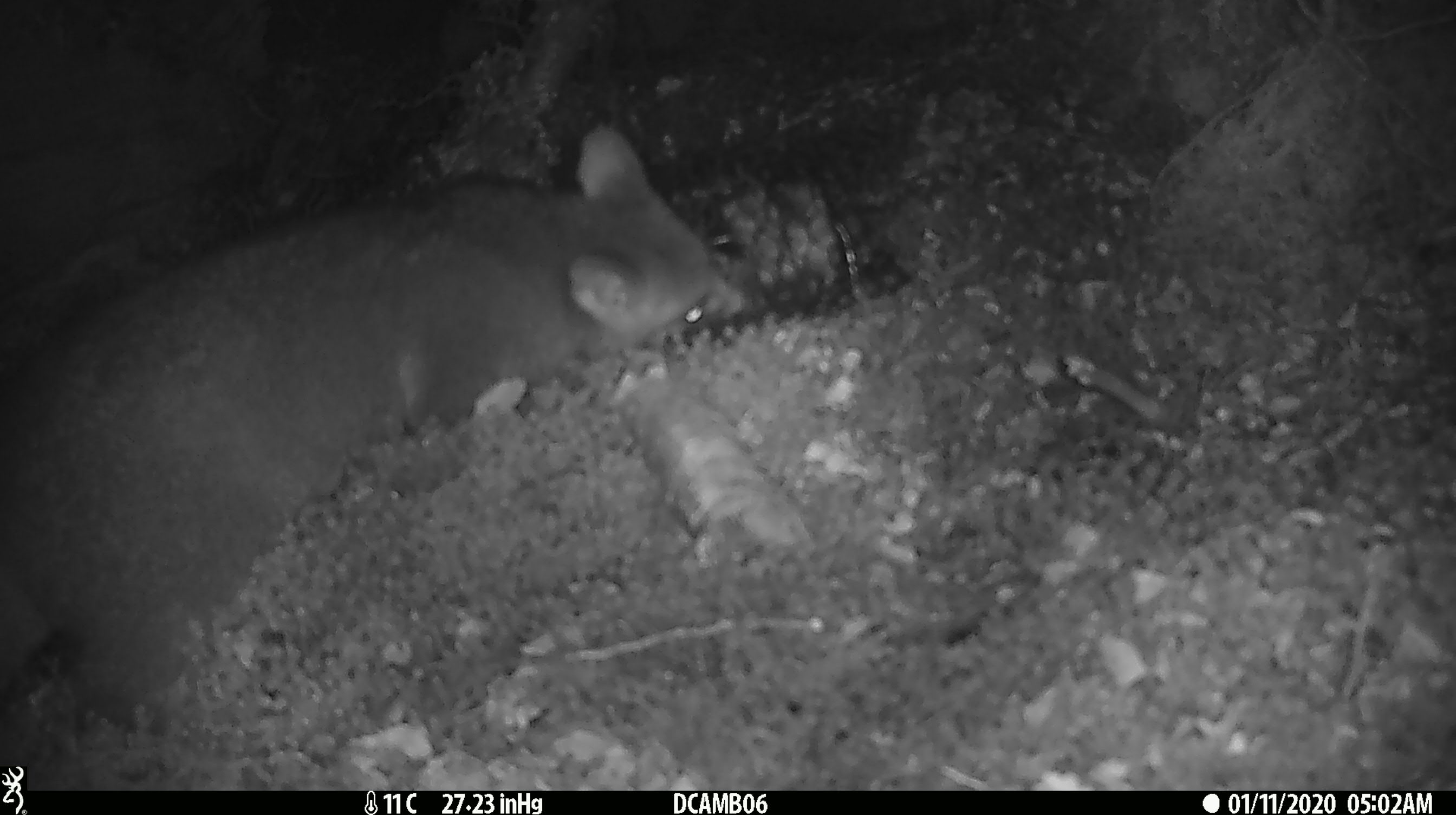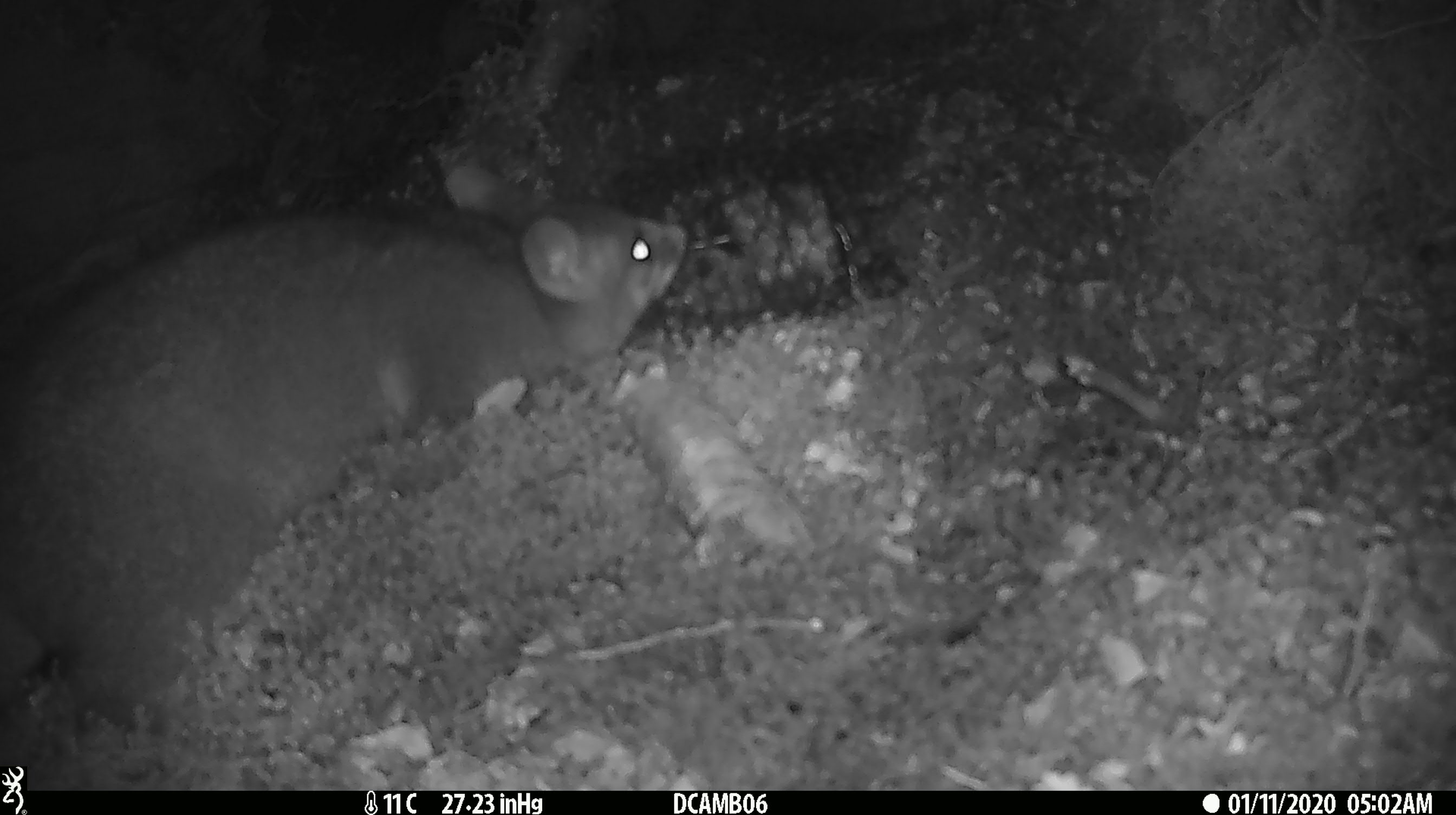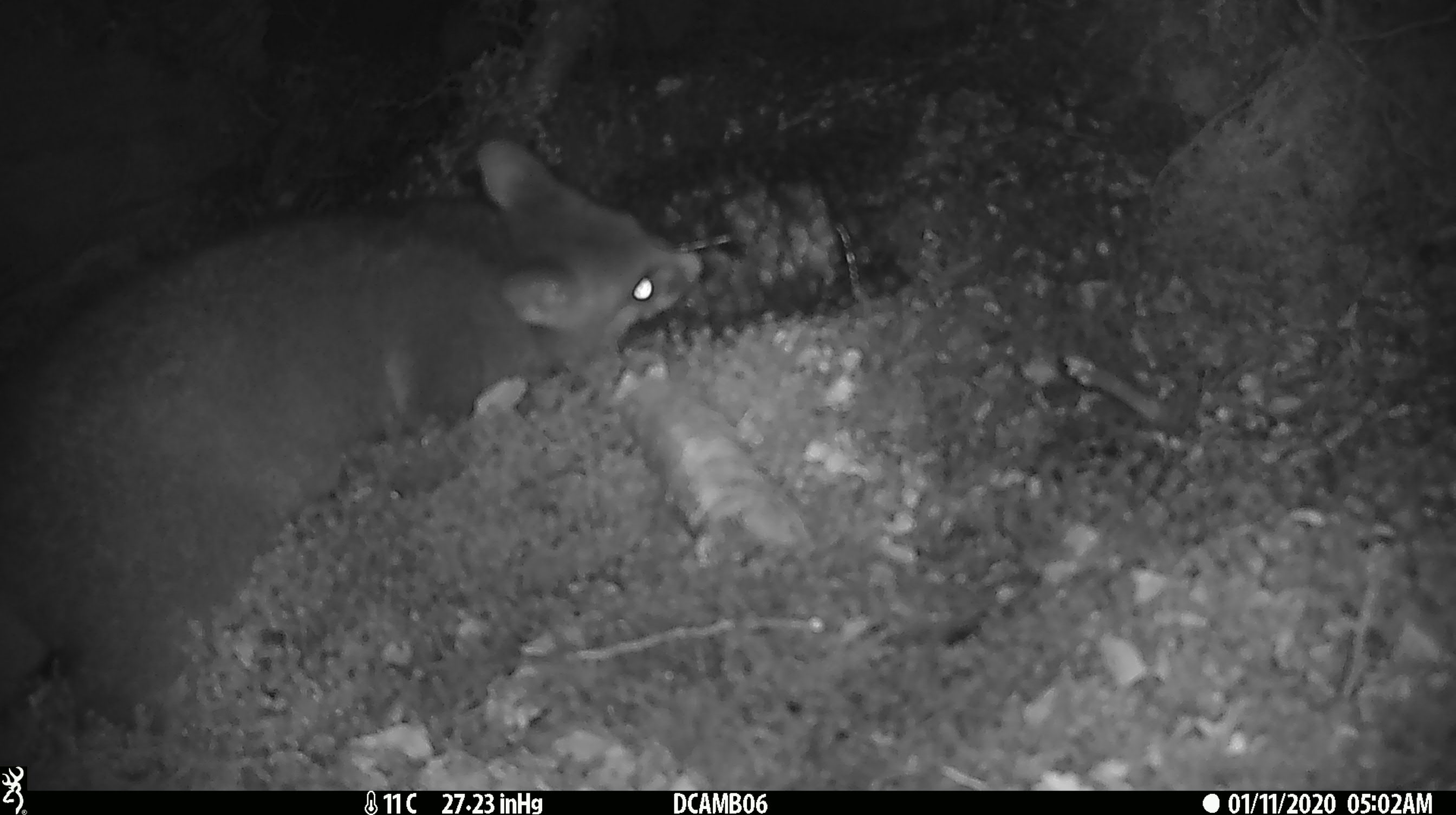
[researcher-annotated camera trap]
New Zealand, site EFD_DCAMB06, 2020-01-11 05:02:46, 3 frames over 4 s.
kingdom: Animalia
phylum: Chordata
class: Mammalia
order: Diprotodontia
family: Phalangeridae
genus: Trichosurus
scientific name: Trichosurus vulpecula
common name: common brushtail possum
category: possum